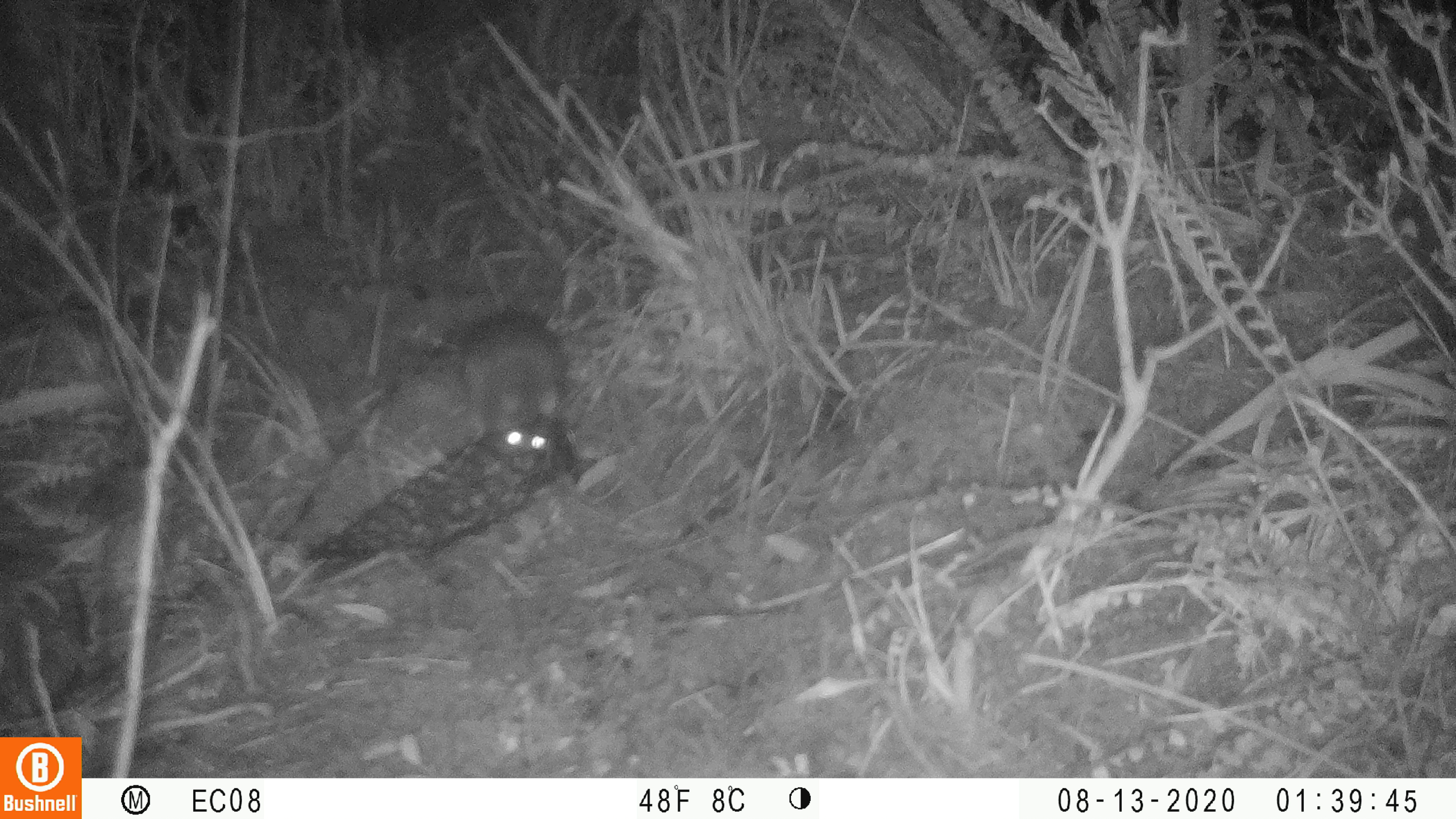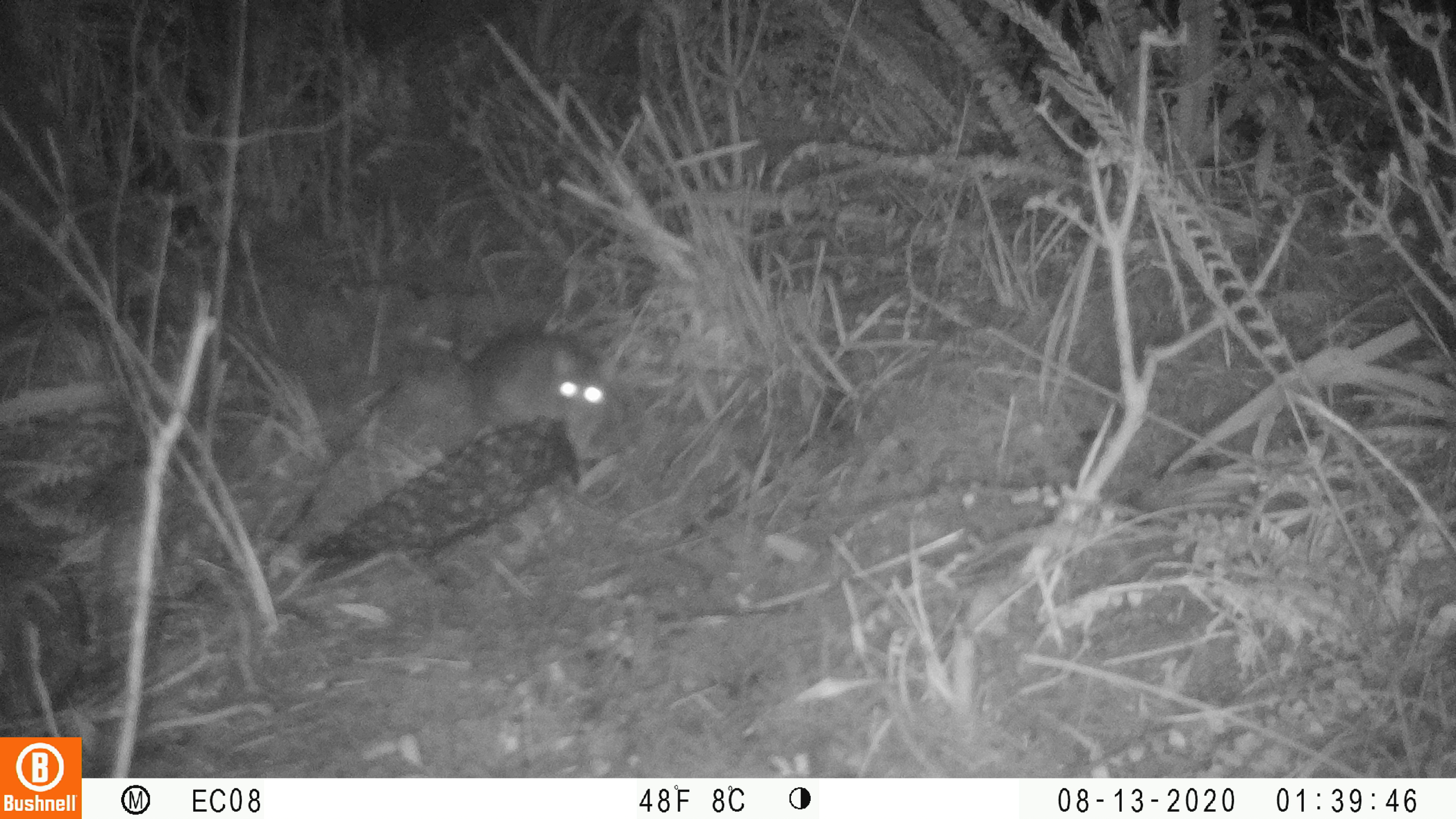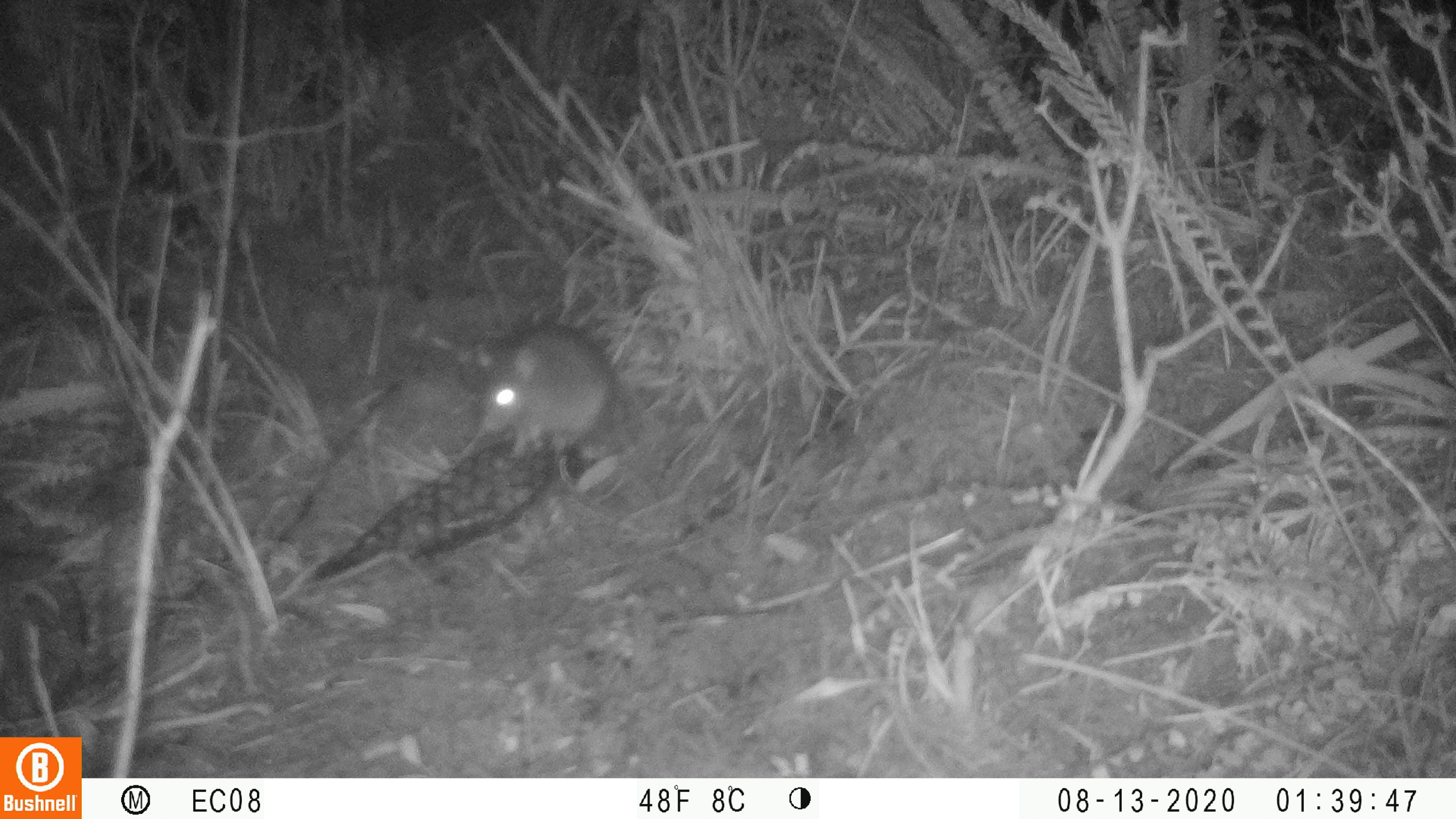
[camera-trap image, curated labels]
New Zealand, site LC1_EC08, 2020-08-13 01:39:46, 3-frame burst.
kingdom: Animalia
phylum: Chordata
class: Mammalia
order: Rodentia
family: Muridae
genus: Rattus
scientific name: Rattus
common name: rat